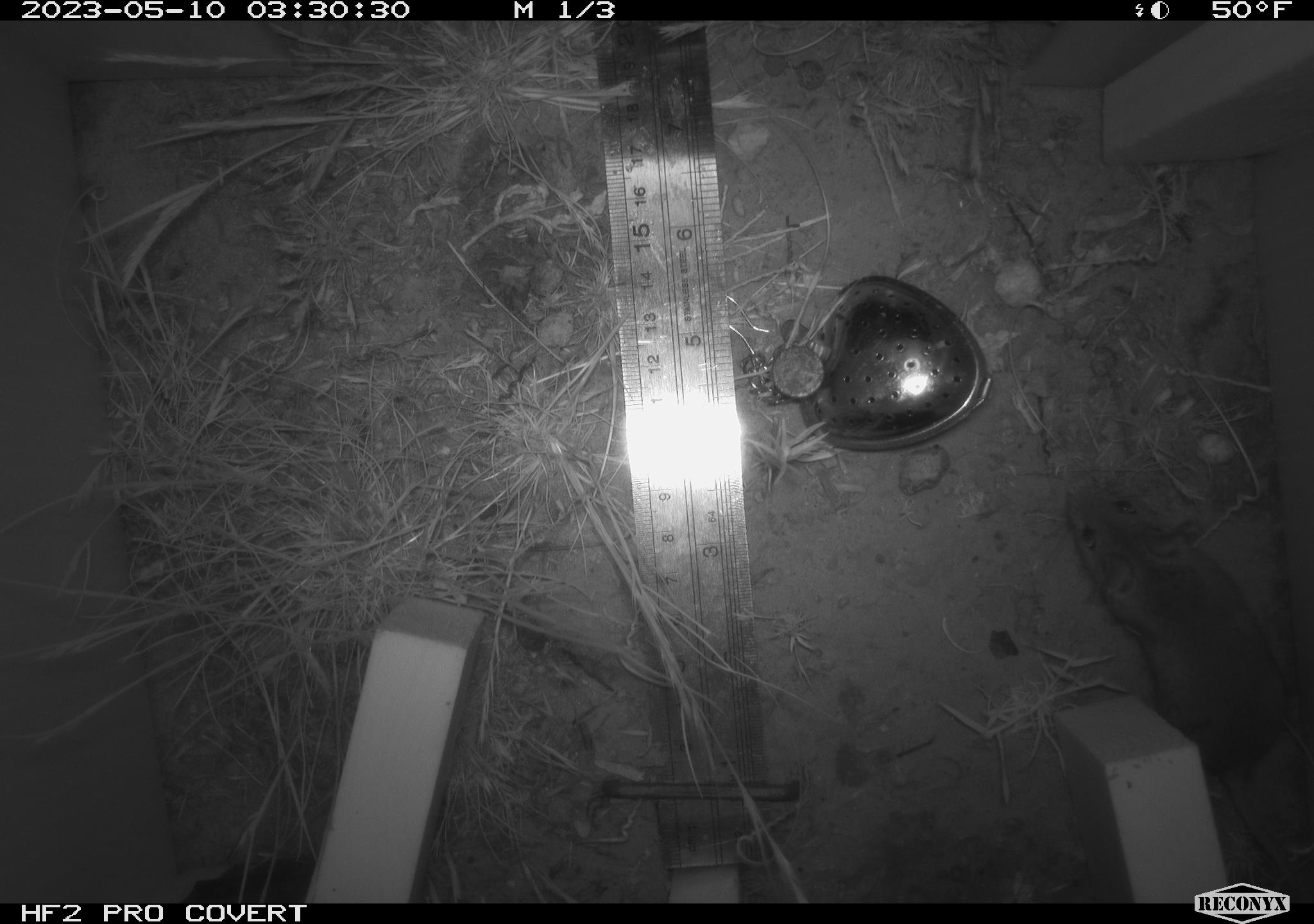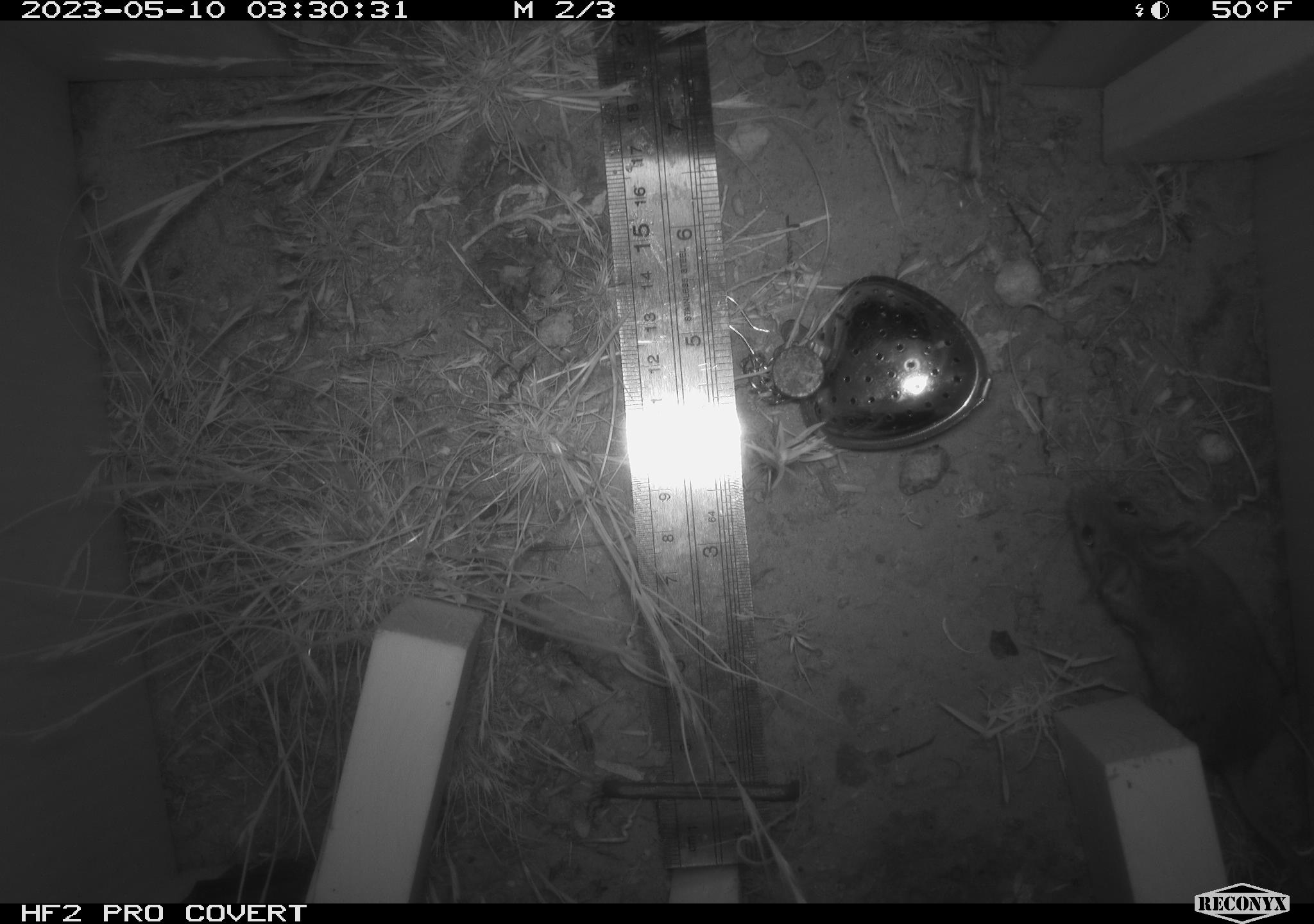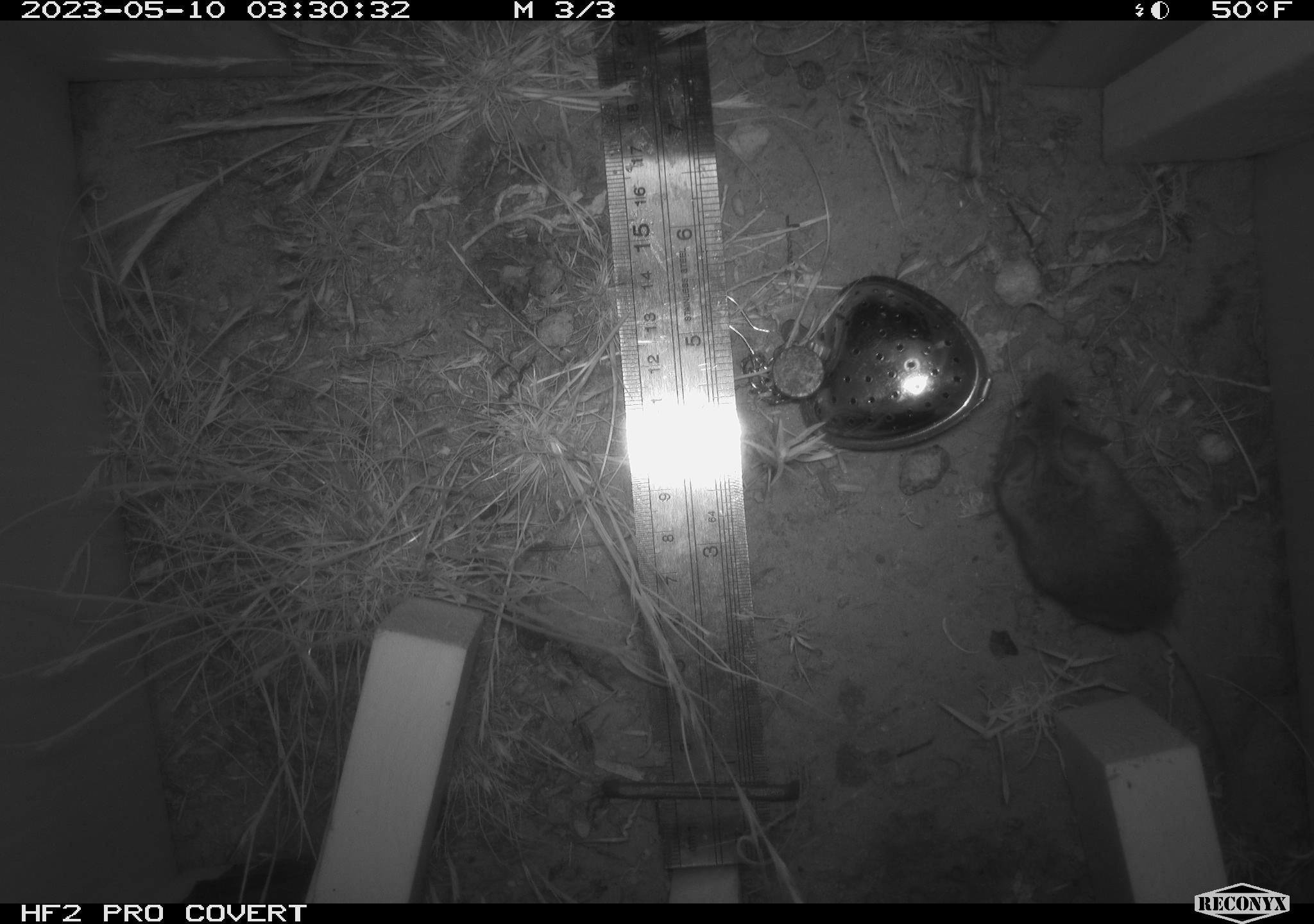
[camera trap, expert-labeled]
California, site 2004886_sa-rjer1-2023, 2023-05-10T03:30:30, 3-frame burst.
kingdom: Animalia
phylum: Chordata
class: Mammalia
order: Rodentia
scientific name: Rodentia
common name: mouse species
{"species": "mouse species (Rodentia)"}